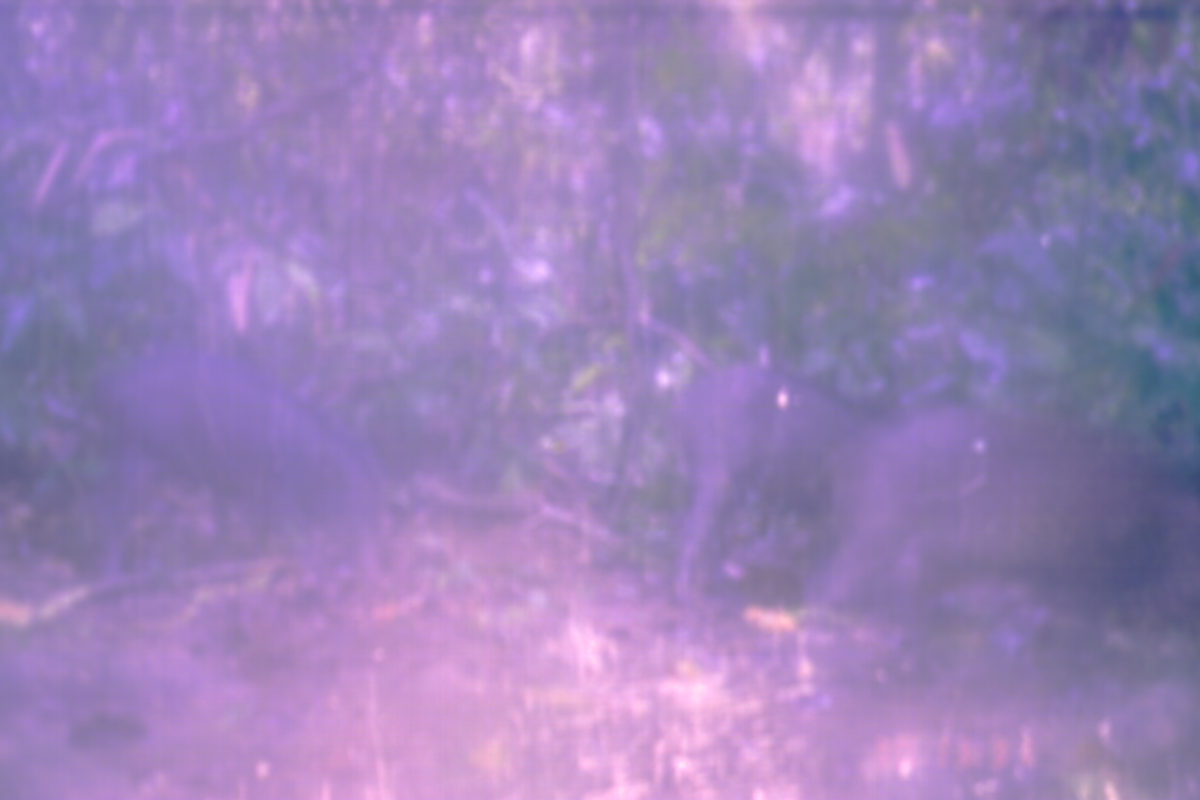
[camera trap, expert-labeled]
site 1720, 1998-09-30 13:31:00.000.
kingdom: Animalia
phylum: Chordata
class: Mammalia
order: Artiodactyla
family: Suidae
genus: Sus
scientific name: Sus scrofa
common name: wild boar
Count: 3.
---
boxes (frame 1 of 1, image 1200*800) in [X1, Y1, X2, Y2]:
sus scrofa: [789, 404, 1199, 657]; [79, 341, 393, 571]; [665, 333, 867, 606]